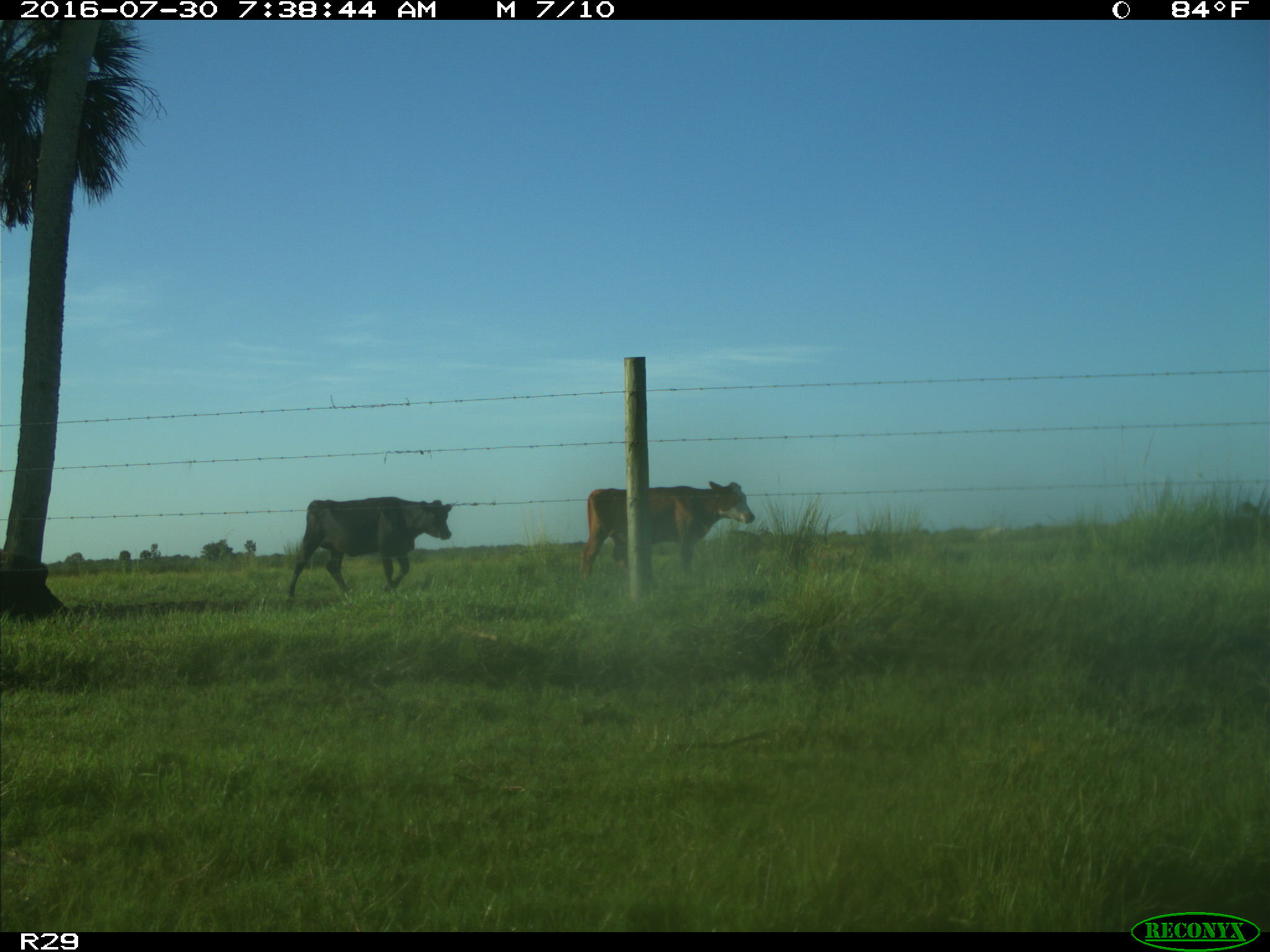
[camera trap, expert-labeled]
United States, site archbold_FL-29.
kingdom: Animalia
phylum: Chordata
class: Mammalia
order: Artiodactyla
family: Bovidae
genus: Bos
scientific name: Bos taurus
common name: domestic cow